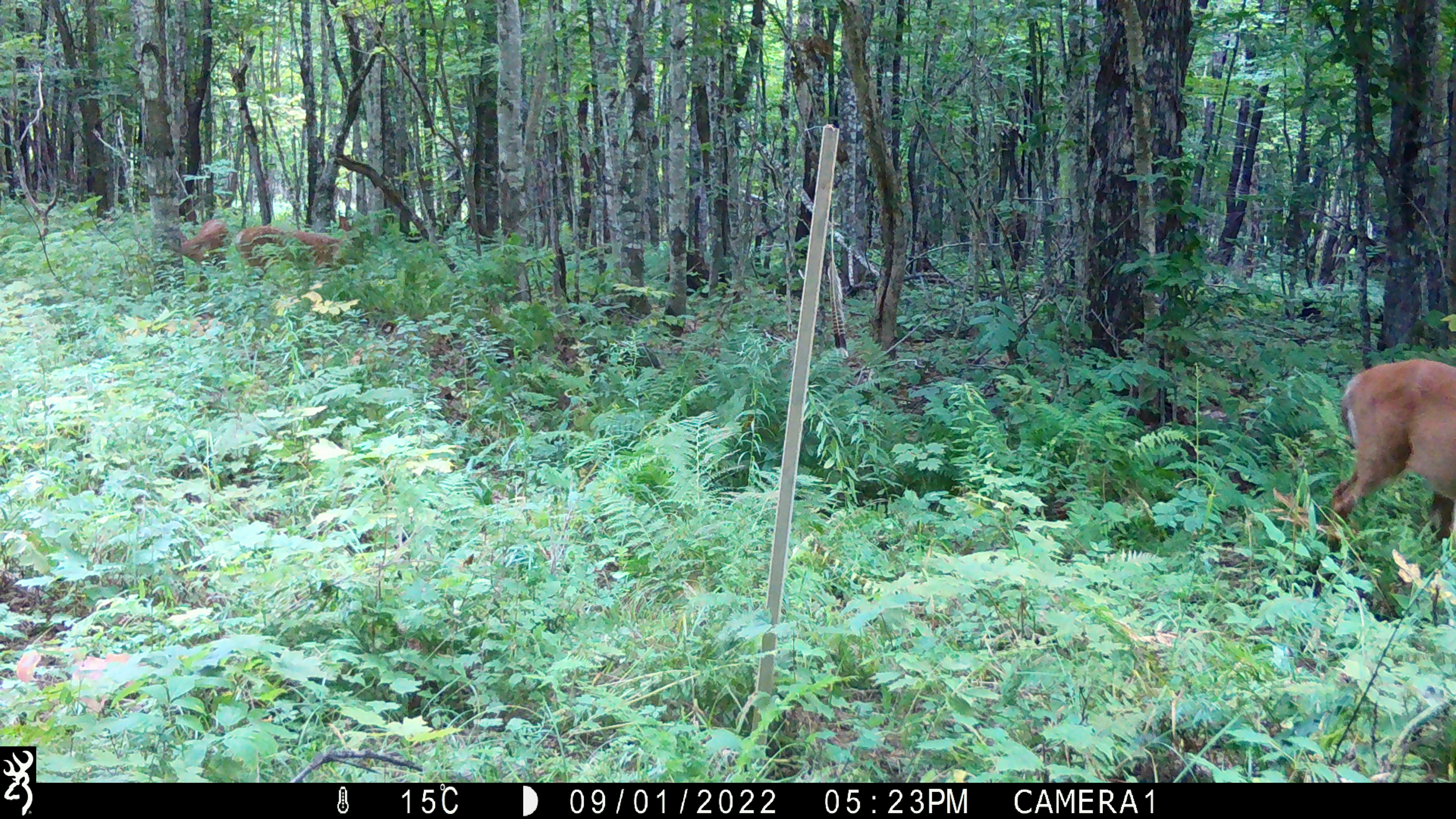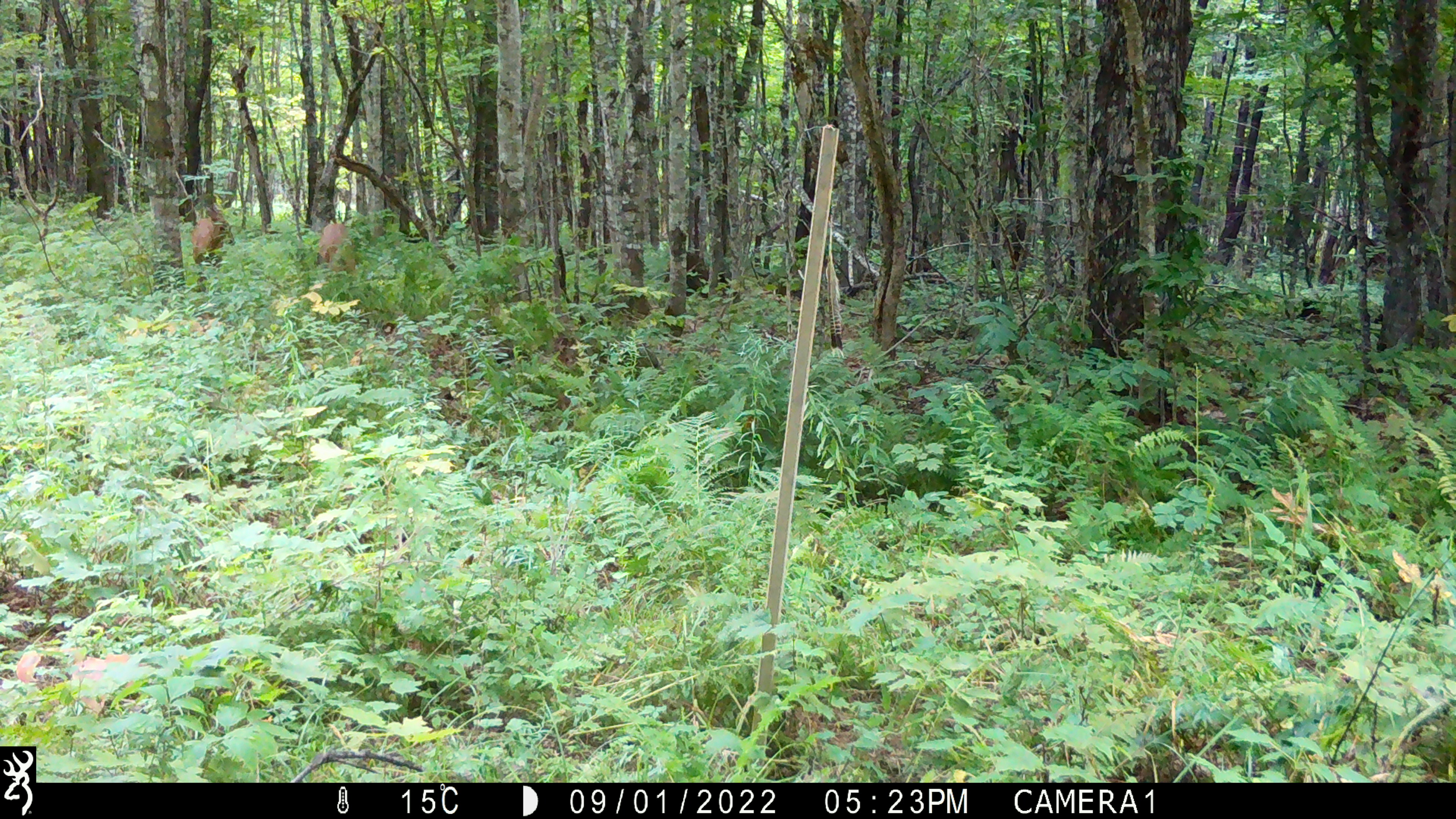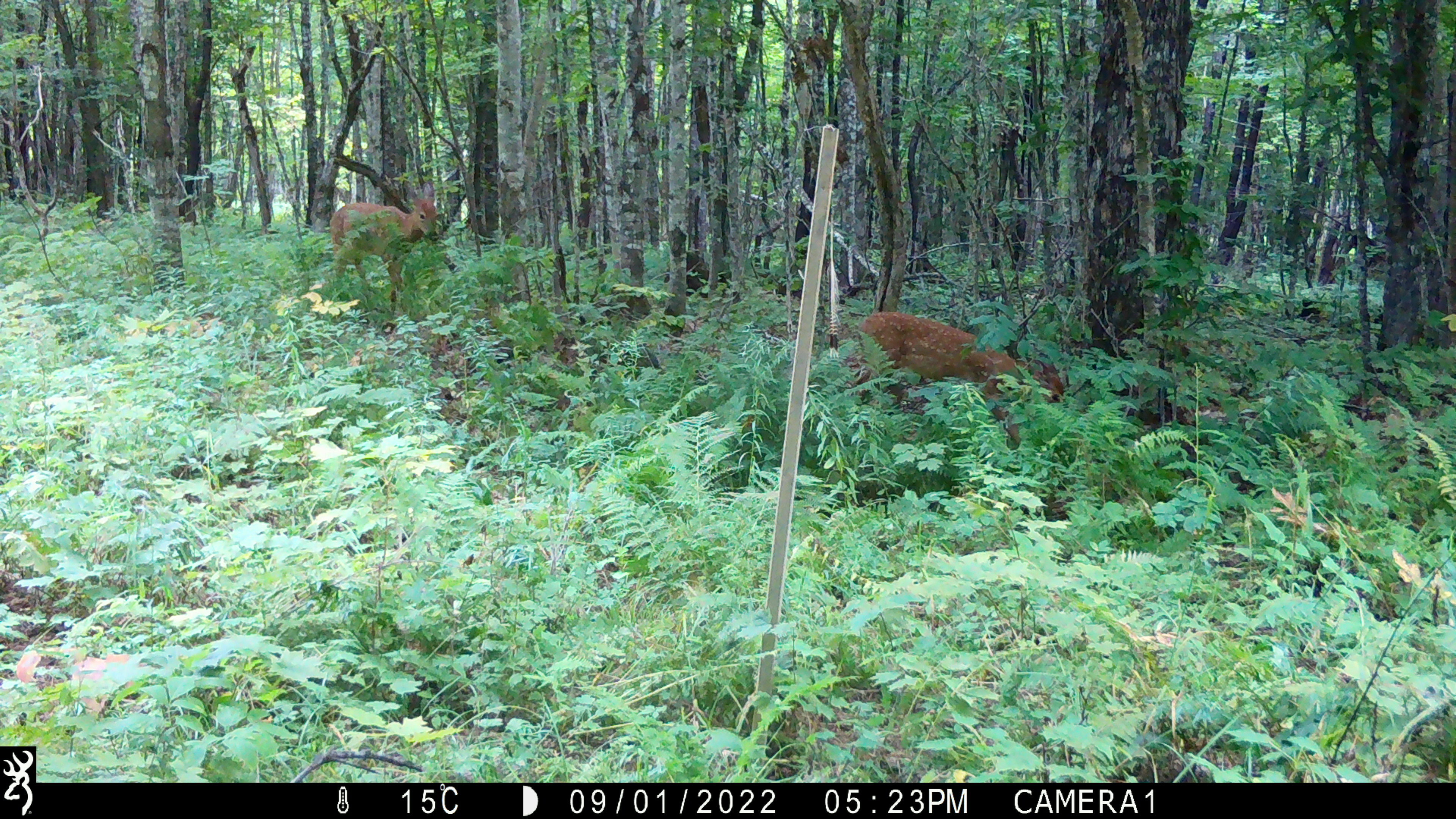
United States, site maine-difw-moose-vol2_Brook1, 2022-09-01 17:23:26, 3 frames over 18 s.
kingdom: Animalia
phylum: Chordata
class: Mammalia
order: Artiodactyla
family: Cervidae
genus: Odocoileus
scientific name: Odocoileus virginianus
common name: white-tailed deer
White-tailed deer (Odocoileus virginianus).